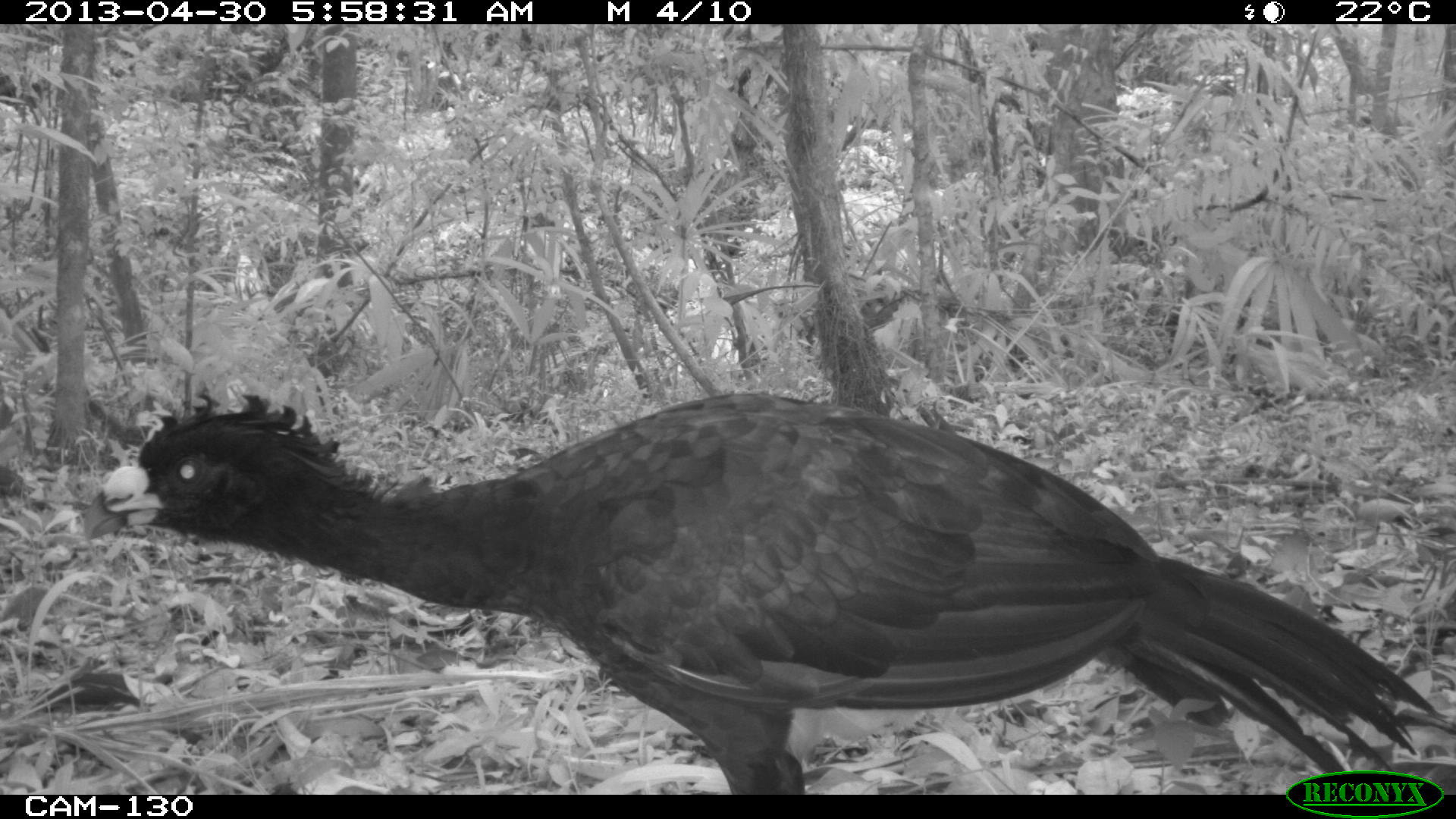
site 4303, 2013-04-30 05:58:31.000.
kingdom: Animalia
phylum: Chordata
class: Aves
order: Galliformes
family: Cracidae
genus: Crax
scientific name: Crax rubra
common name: great curassow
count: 2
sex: male